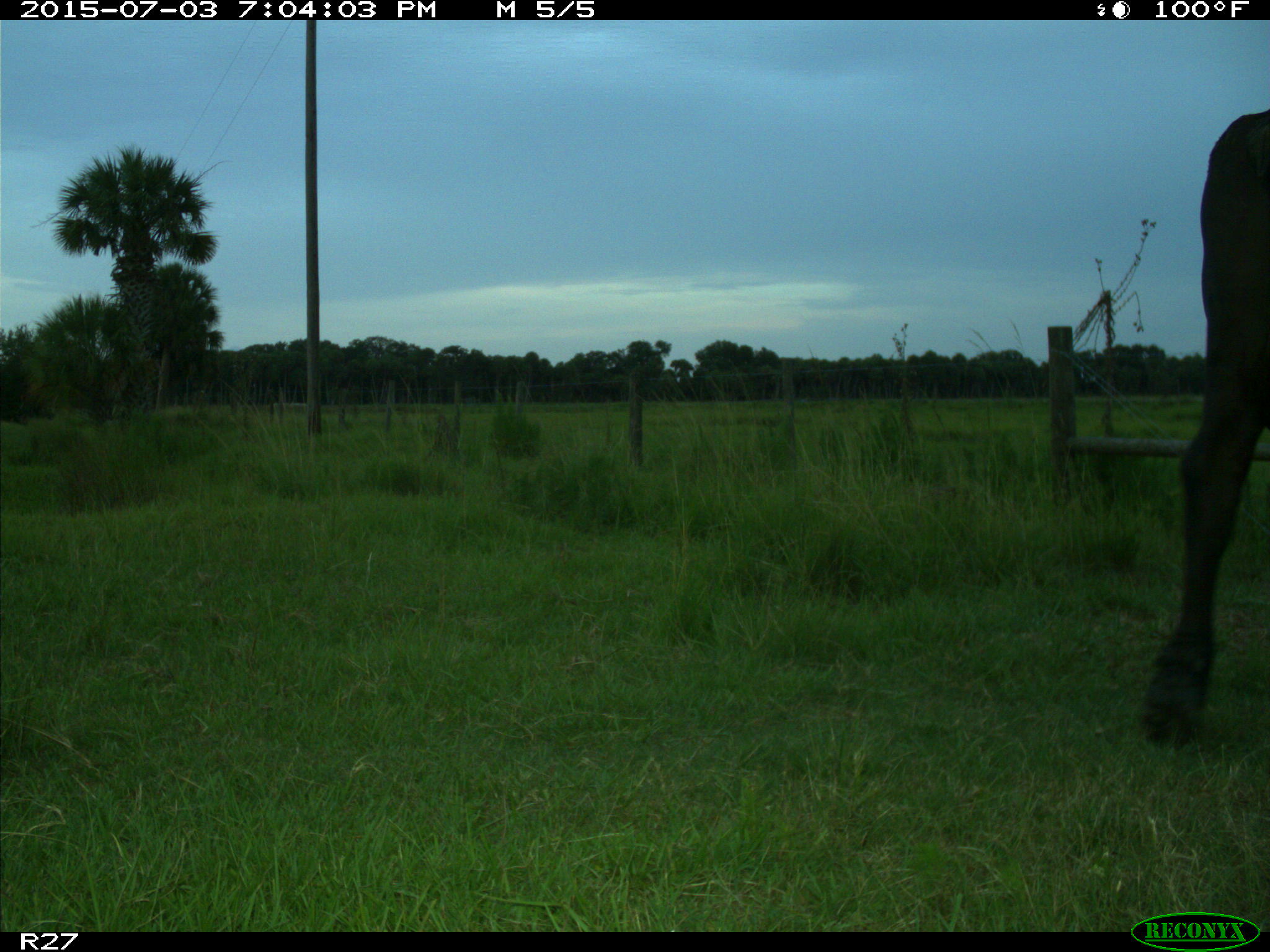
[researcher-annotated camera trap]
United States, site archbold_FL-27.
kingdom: Animalia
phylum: Chordata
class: Mammalia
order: Artiodactyla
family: Bovidae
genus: Bos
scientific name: Bos taurus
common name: domestic cow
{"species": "Bos taurus (domestic cow)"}